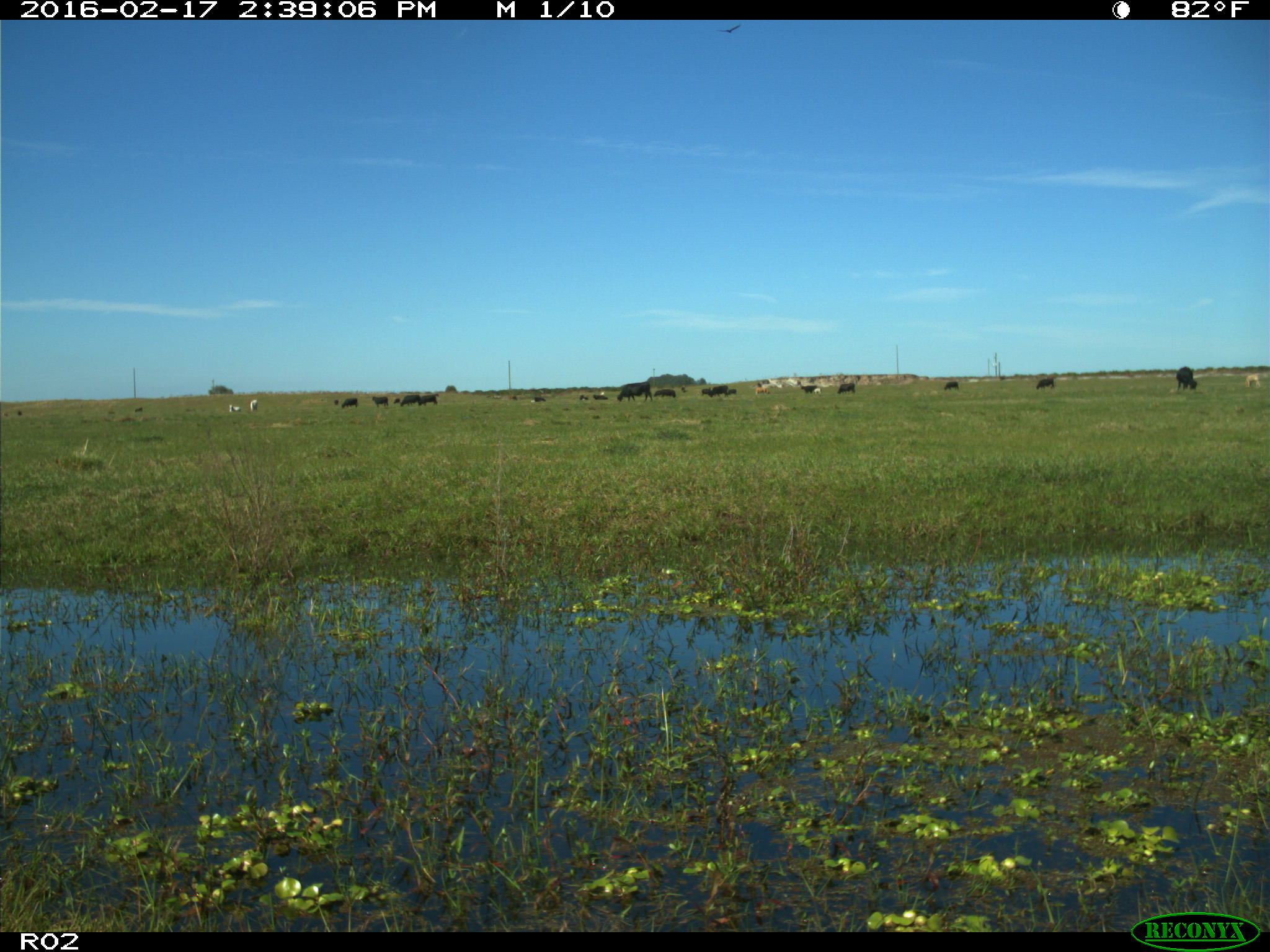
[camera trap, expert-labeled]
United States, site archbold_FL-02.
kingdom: Animalia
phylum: Chordata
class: Mammalia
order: Artiodactyla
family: Bovidae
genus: Bos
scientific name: Bos taurus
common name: domestic cow